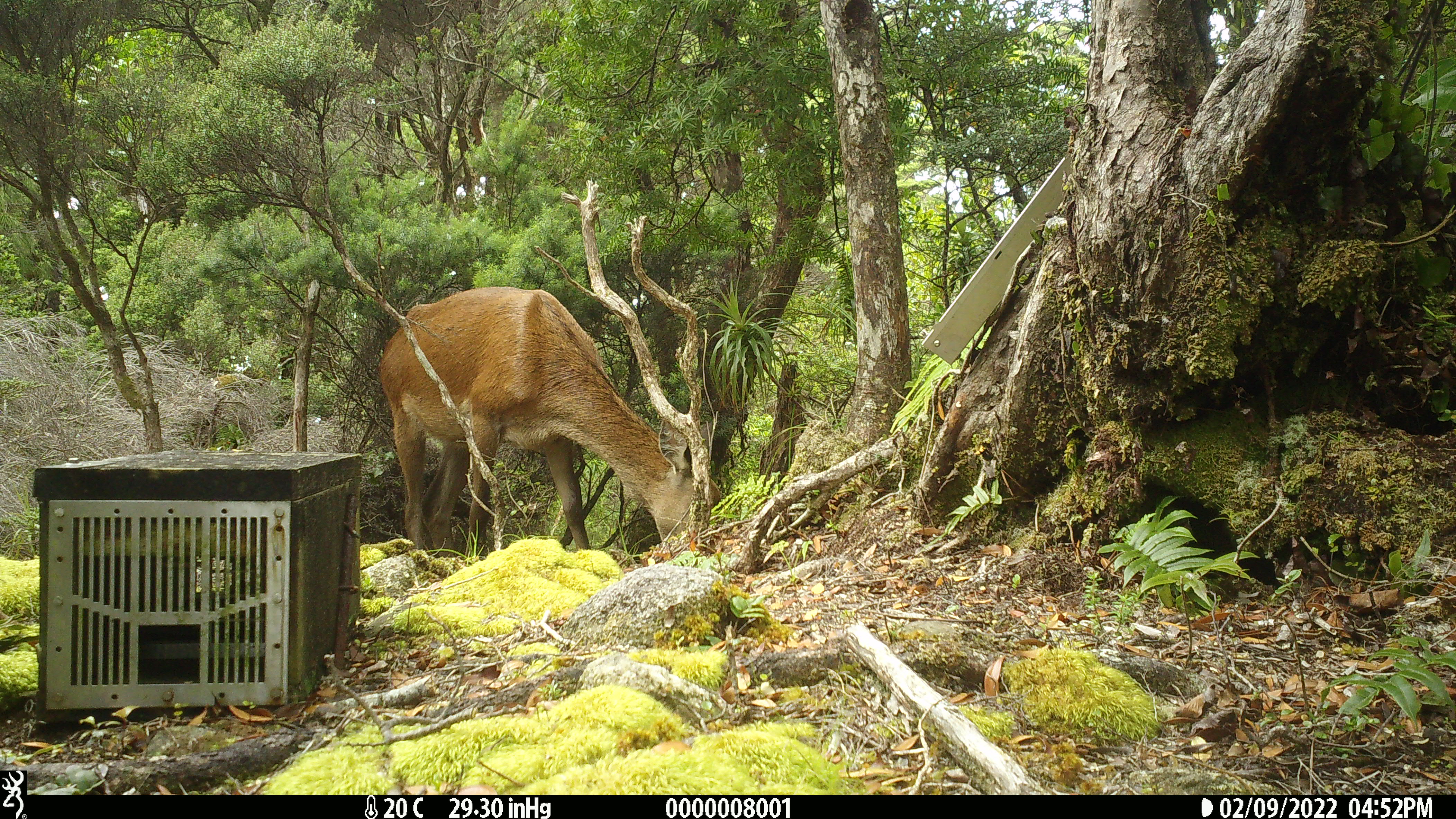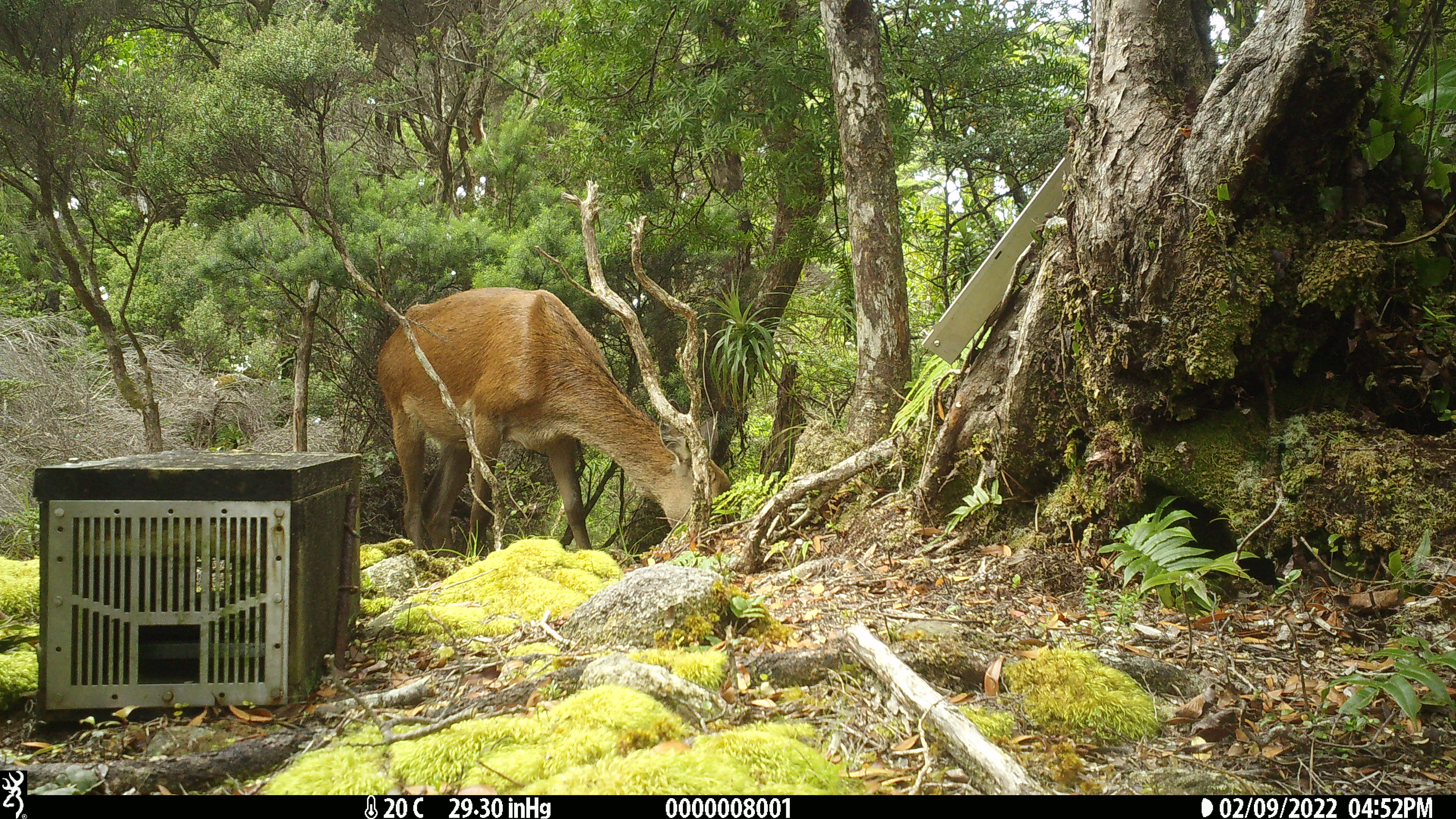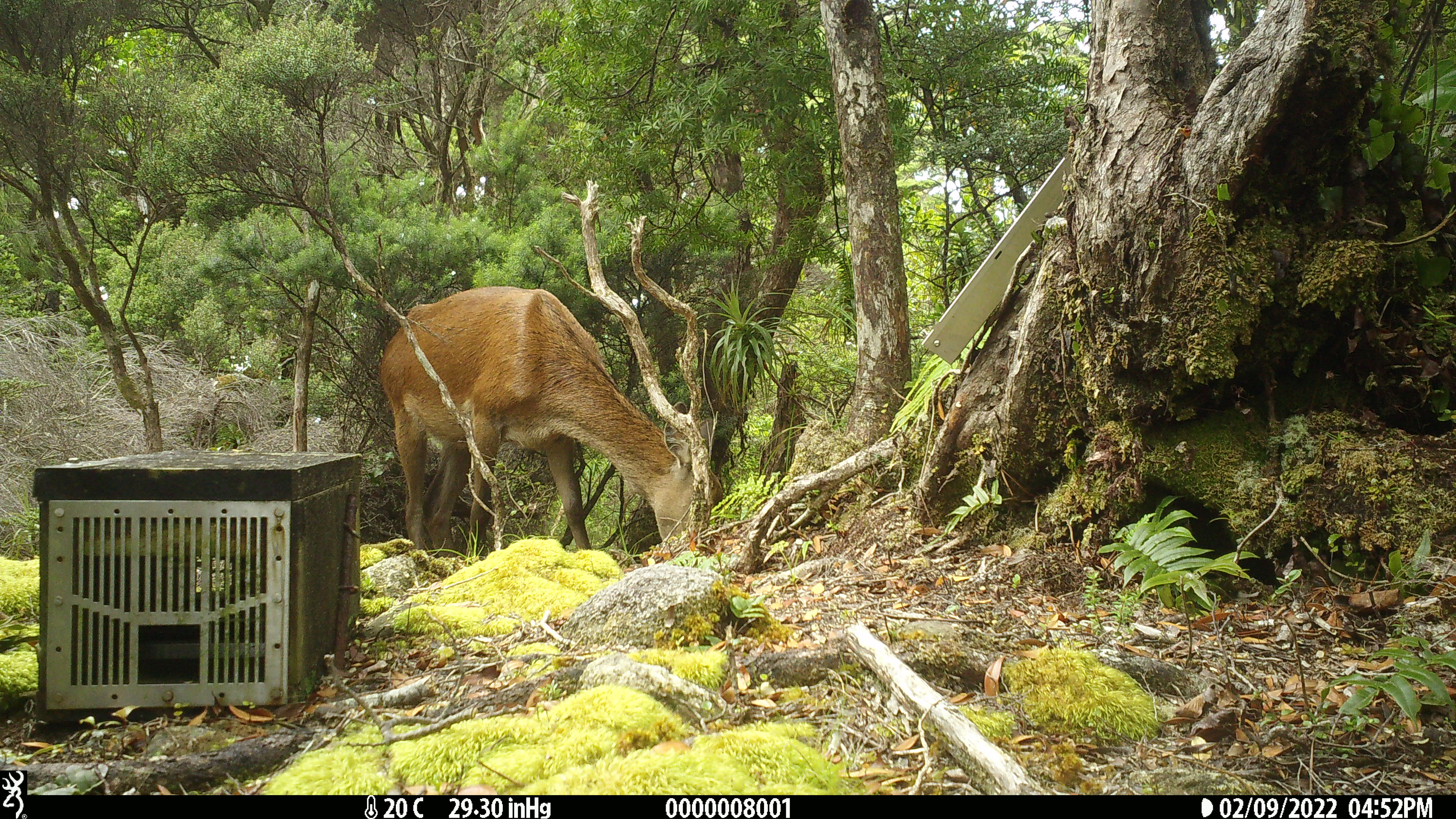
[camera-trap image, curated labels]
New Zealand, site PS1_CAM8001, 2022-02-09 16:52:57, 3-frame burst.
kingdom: Animalia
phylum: Chordata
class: Mammalia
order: Artiodactyla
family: Cervidae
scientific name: Cervidae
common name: deer